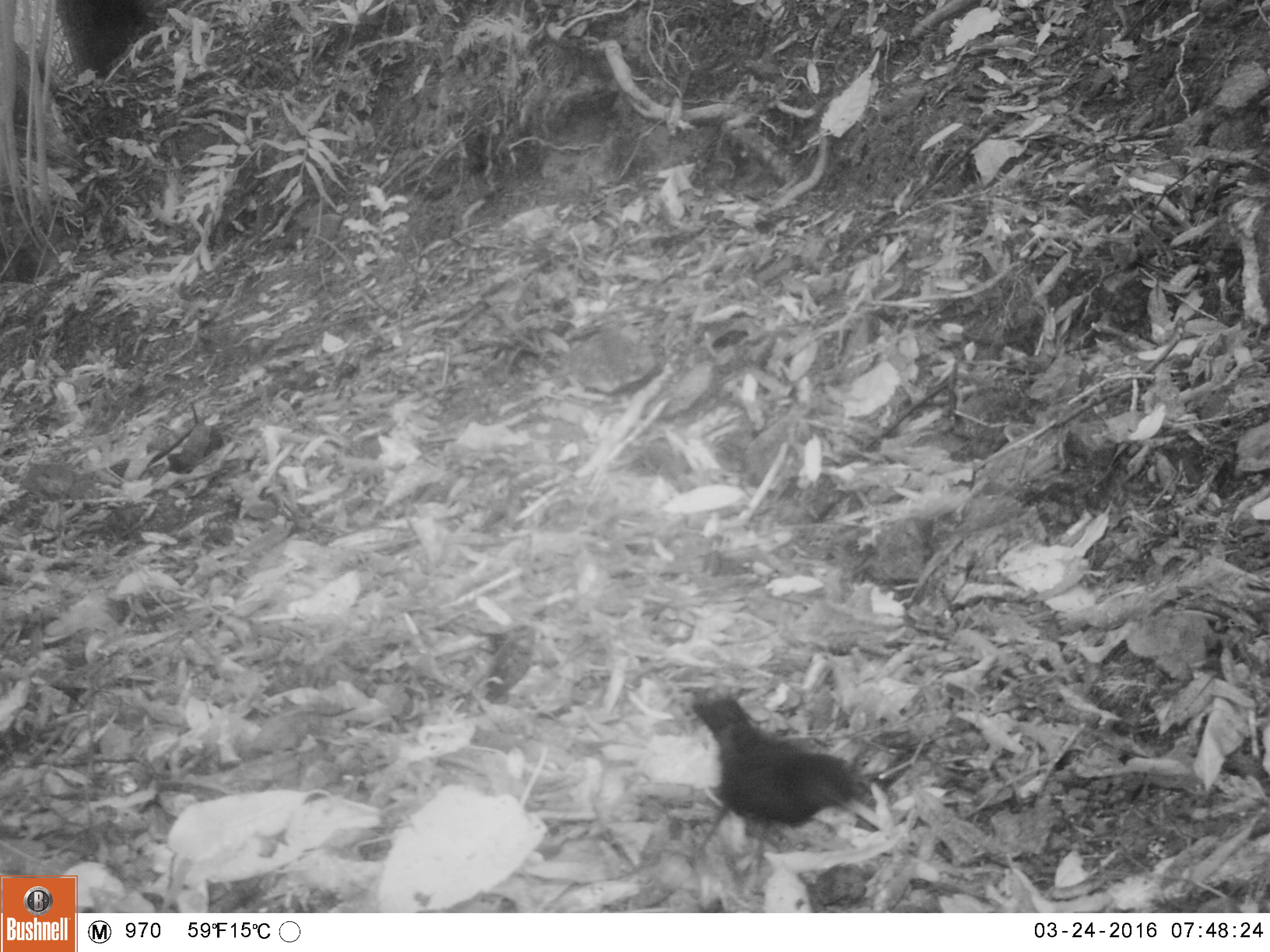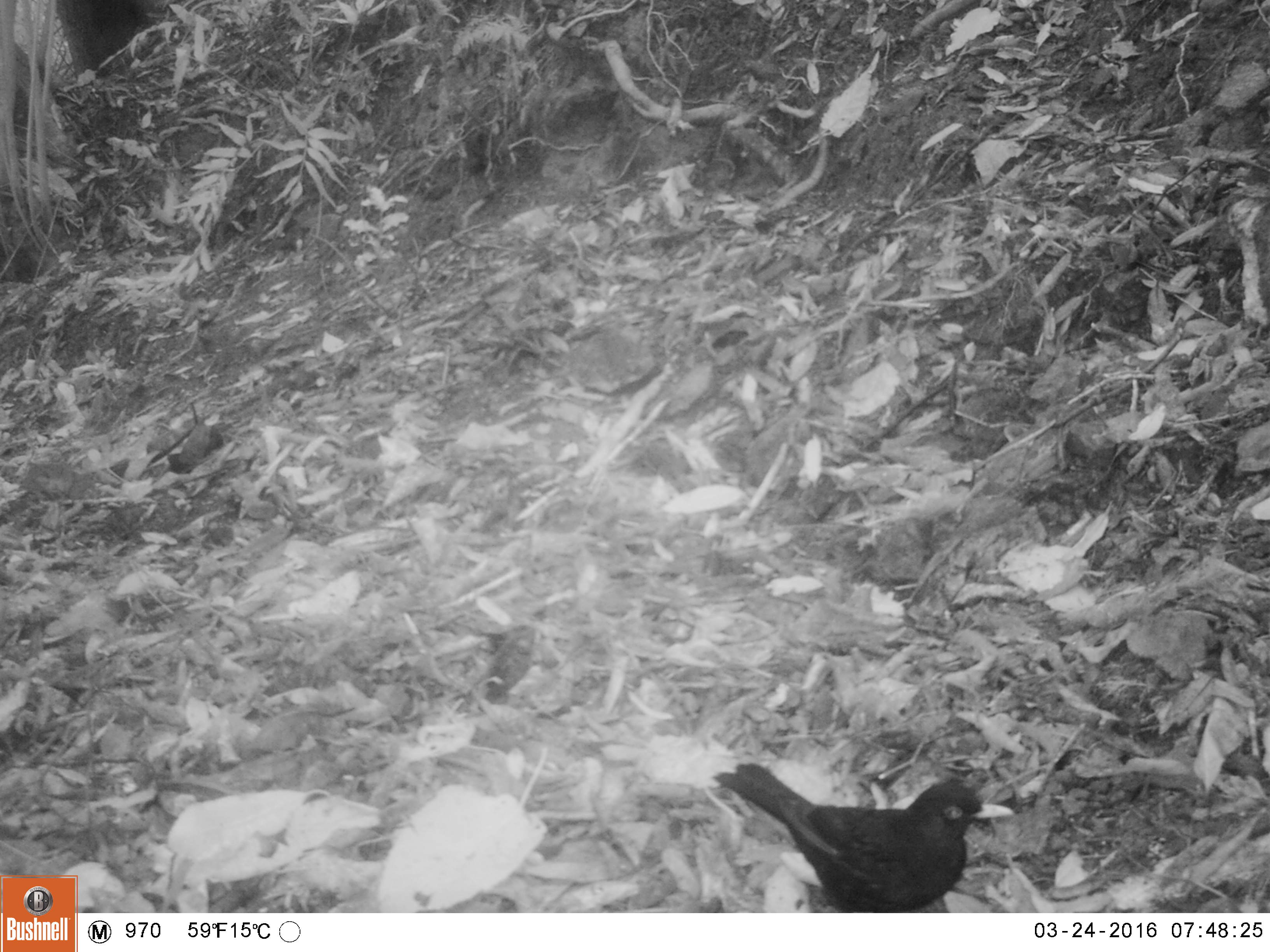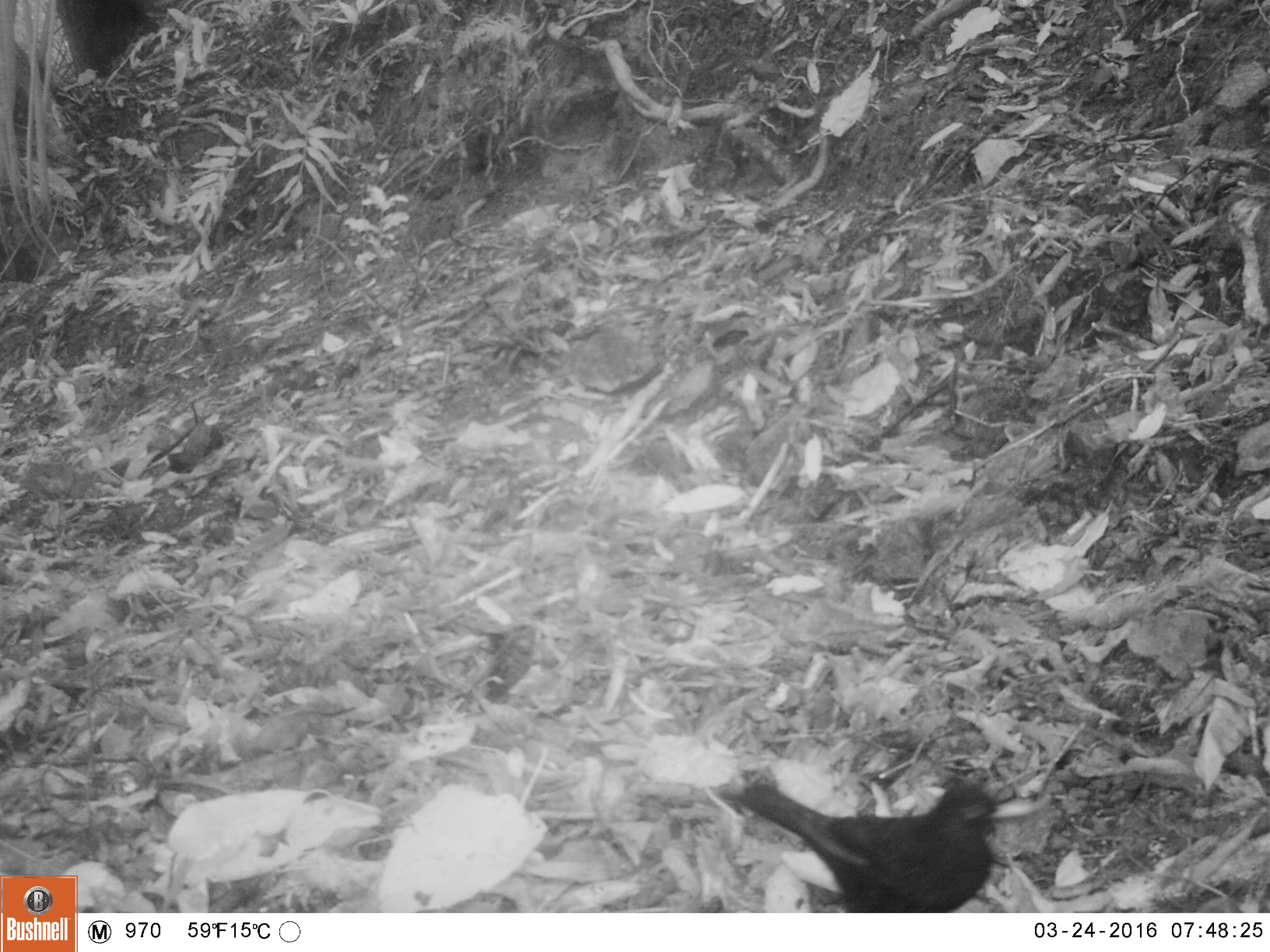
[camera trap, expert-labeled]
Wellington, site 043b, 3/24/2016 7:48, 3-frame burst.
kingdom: Animalia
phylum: Chordata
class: Aves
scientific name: Aves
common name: bird